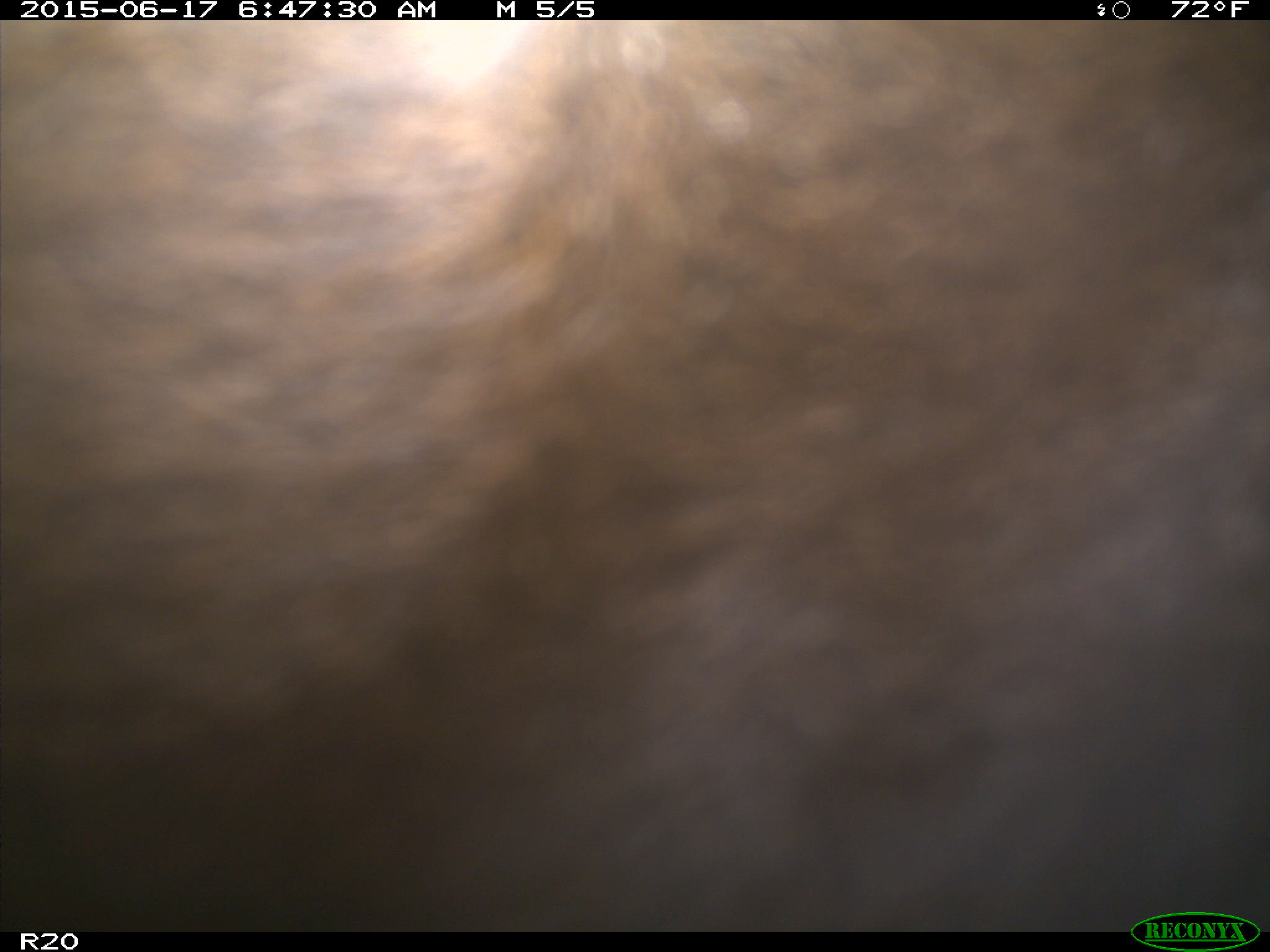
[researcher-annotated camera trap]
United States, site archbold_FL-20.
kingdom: Animalia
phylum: Chordata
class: Mammalia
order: Artiodactyla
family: Bovidae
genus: Bos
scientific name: Bos taurus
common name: domestic cow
Bos taurus (domestic cow).